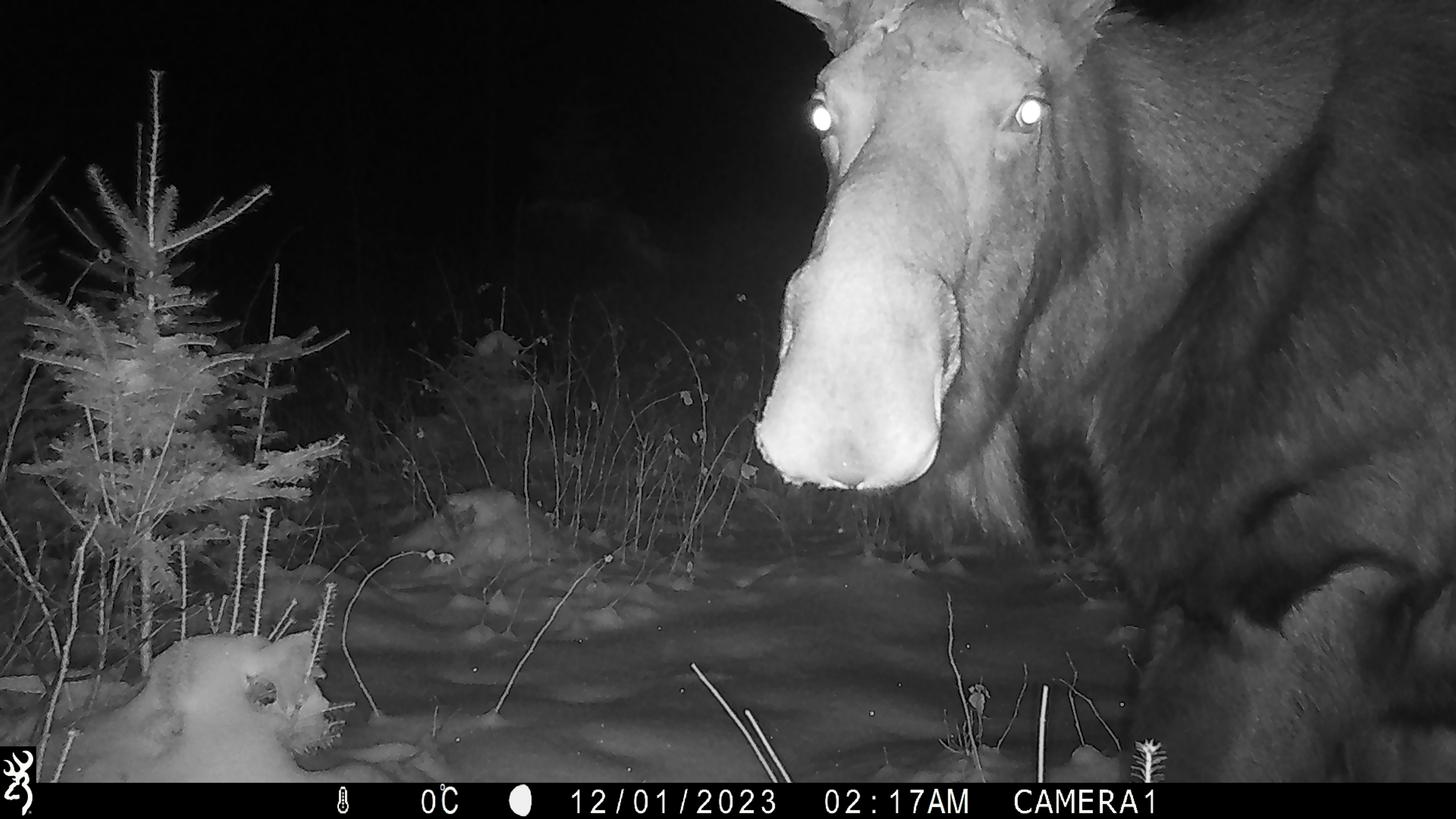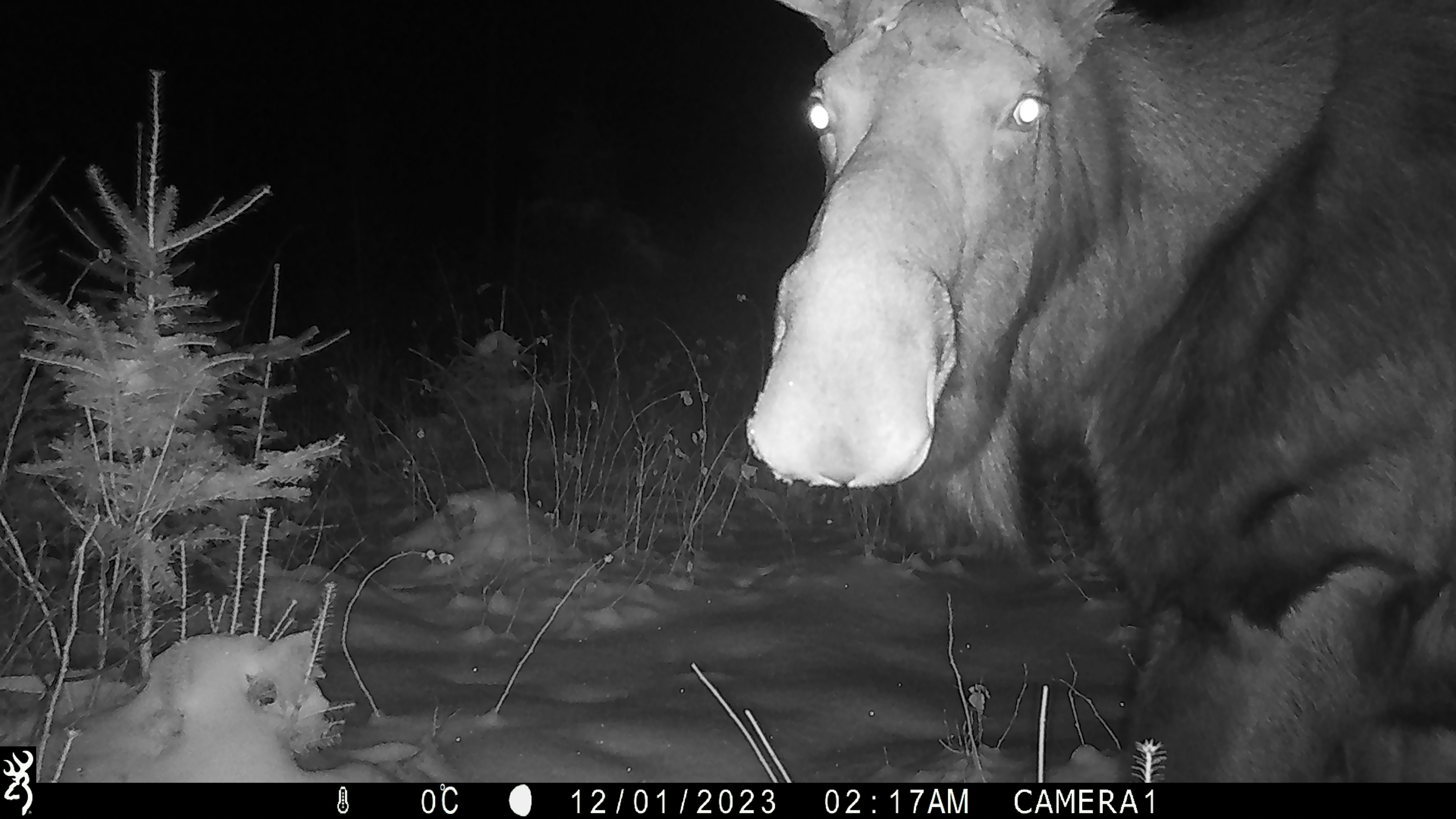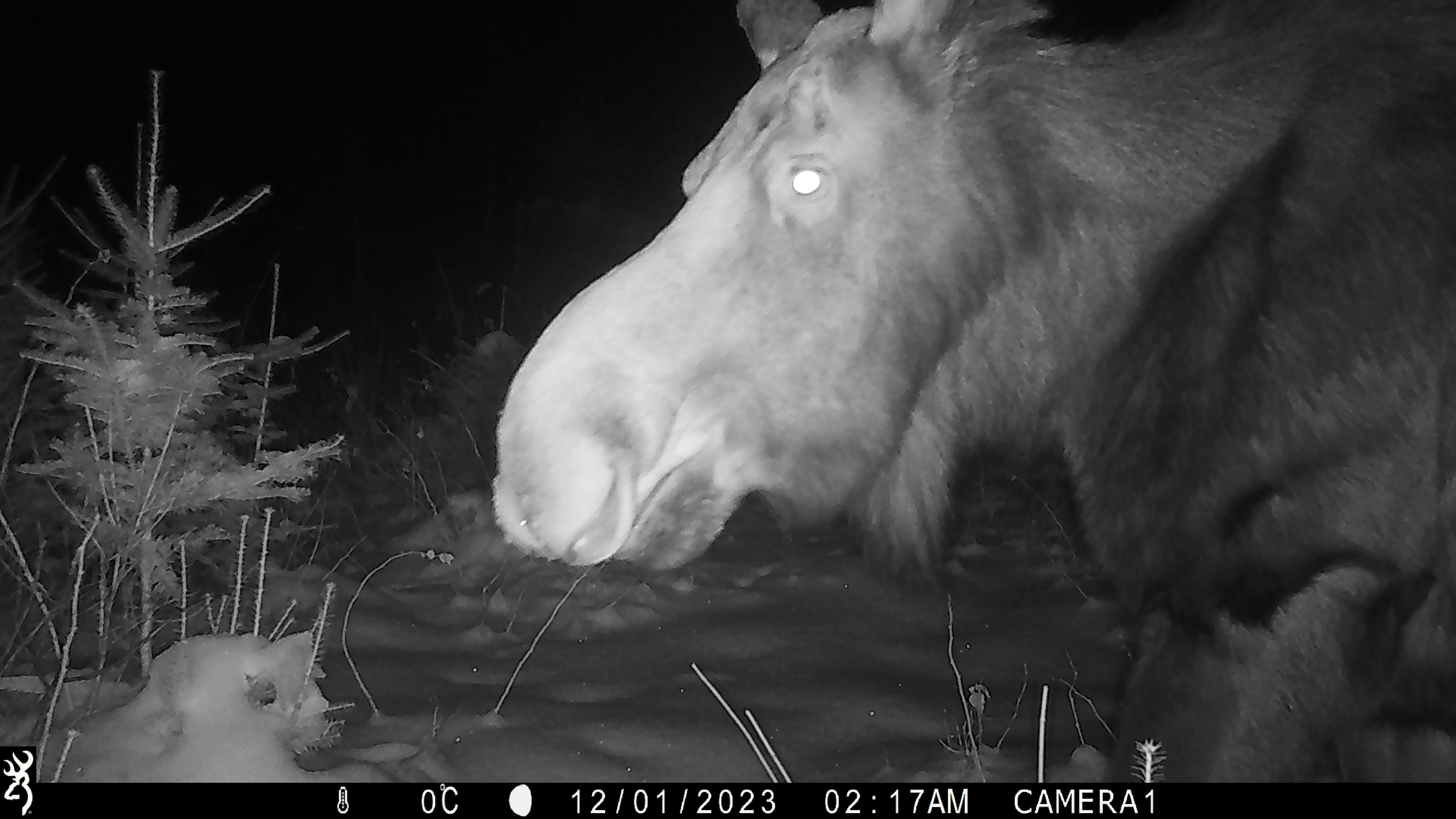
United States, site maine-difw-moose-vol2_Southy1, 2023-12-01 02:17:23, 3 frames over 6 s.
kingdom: Animalia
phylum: Chordata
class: Mammalia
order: Artiodactyla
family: Cervidae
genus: Alces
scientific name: Alces alces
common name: moose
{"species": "moose (Alces alces)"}